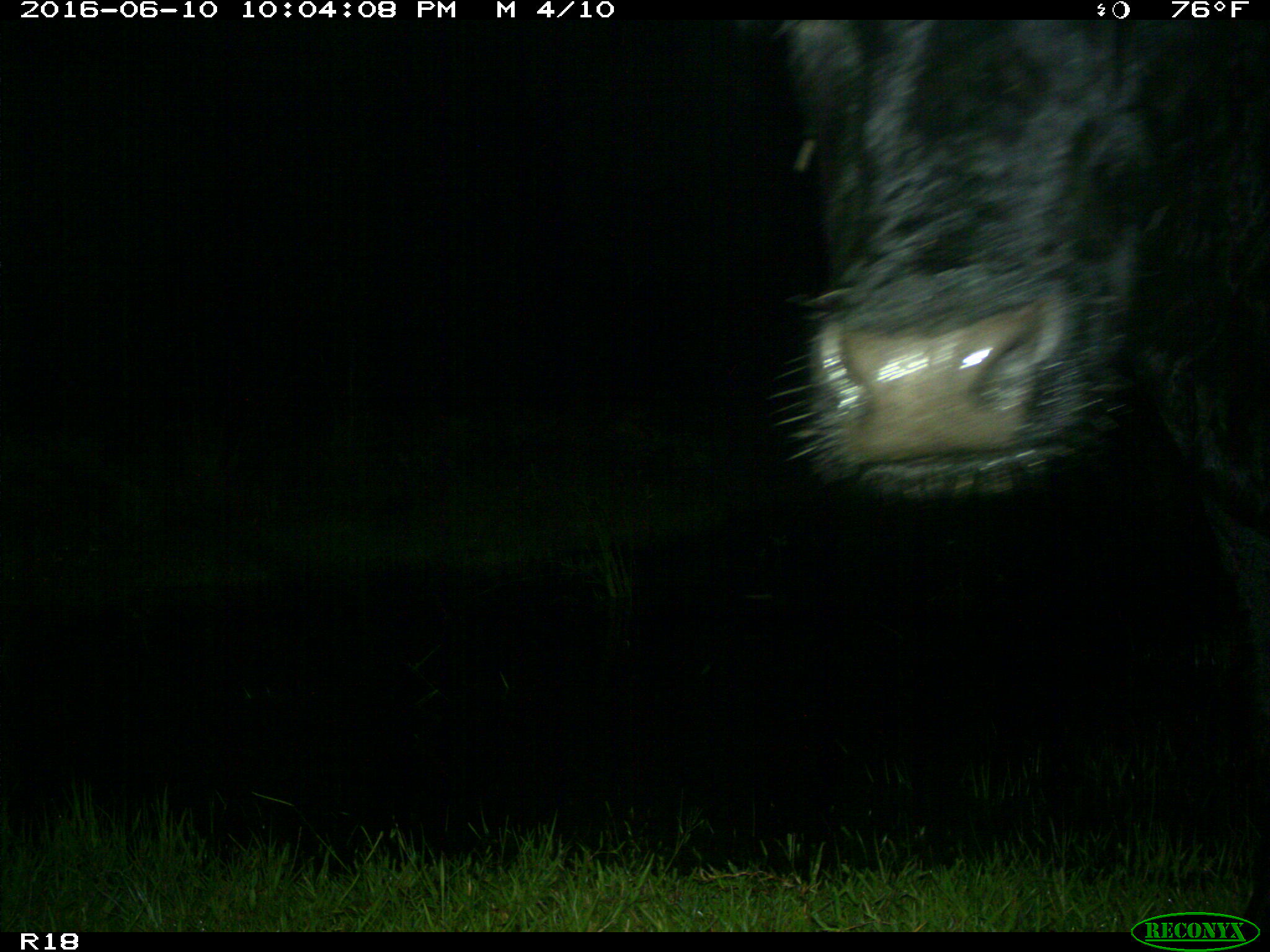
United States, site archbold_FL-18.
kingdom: Animalia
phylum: Chordata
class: Mammalia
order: Artiodactyla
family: Bovidae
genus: Bos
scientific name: Bos taurus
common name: domestic cow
Bos taurus (domestic cow).